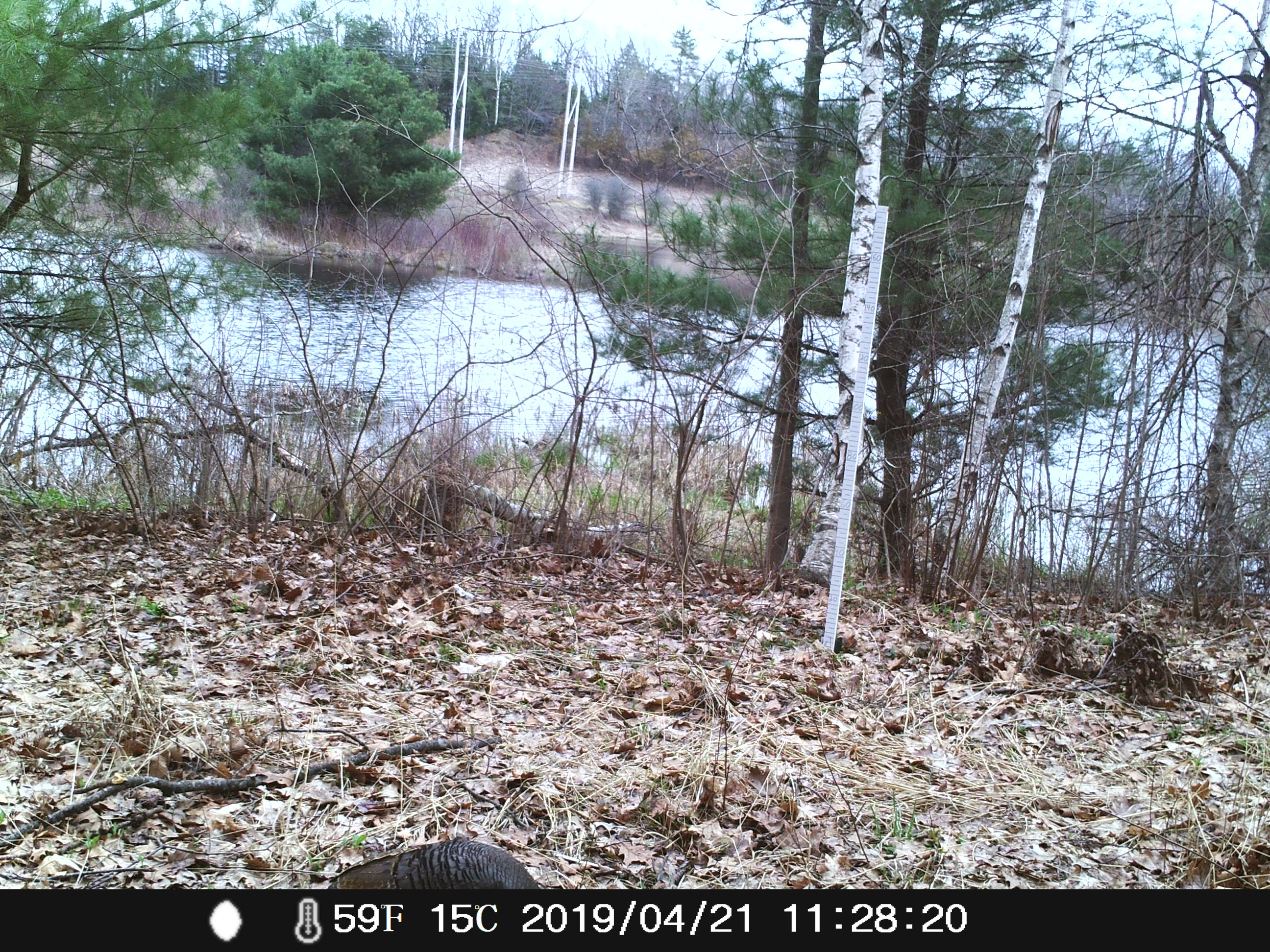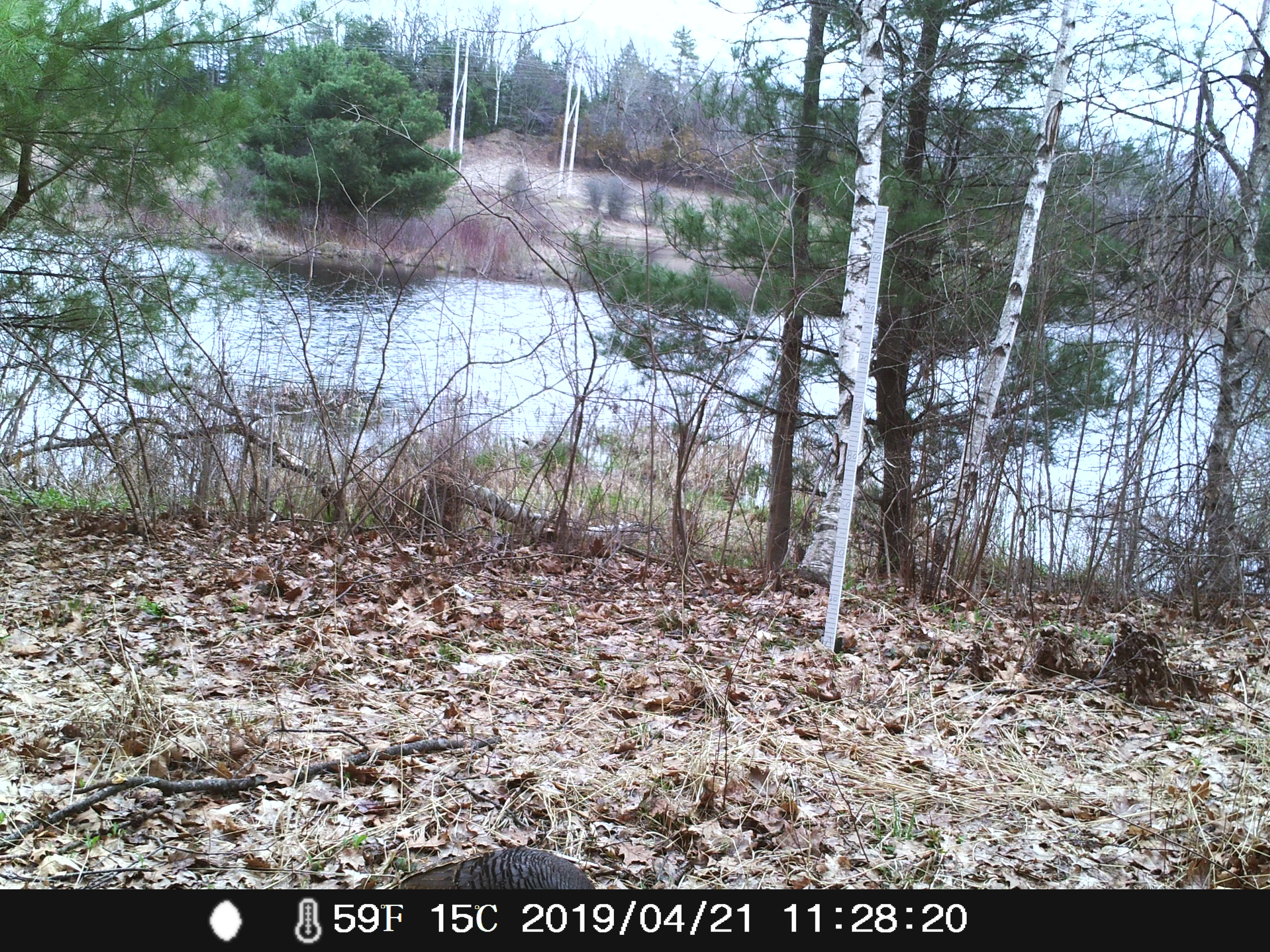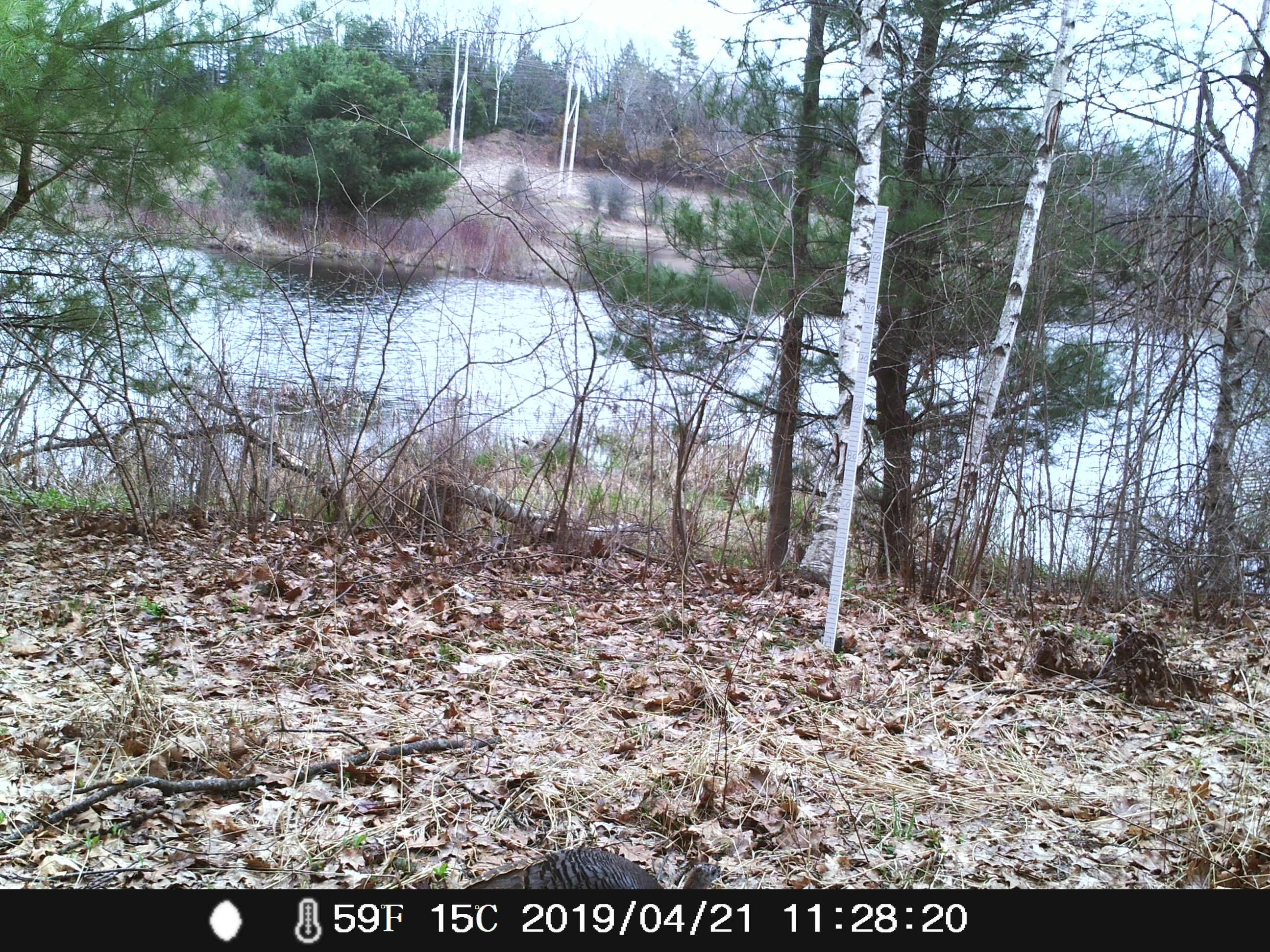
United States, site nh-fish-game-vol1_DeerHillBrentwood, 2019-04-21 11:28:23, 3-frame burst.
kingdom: Animalia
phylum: Chordata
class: Aves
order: Galliformes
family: Phasianidae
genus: Meleagris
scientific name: Meleagris gallopavo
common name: wild turkey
Wild turkey (Meleagris gallopavo).